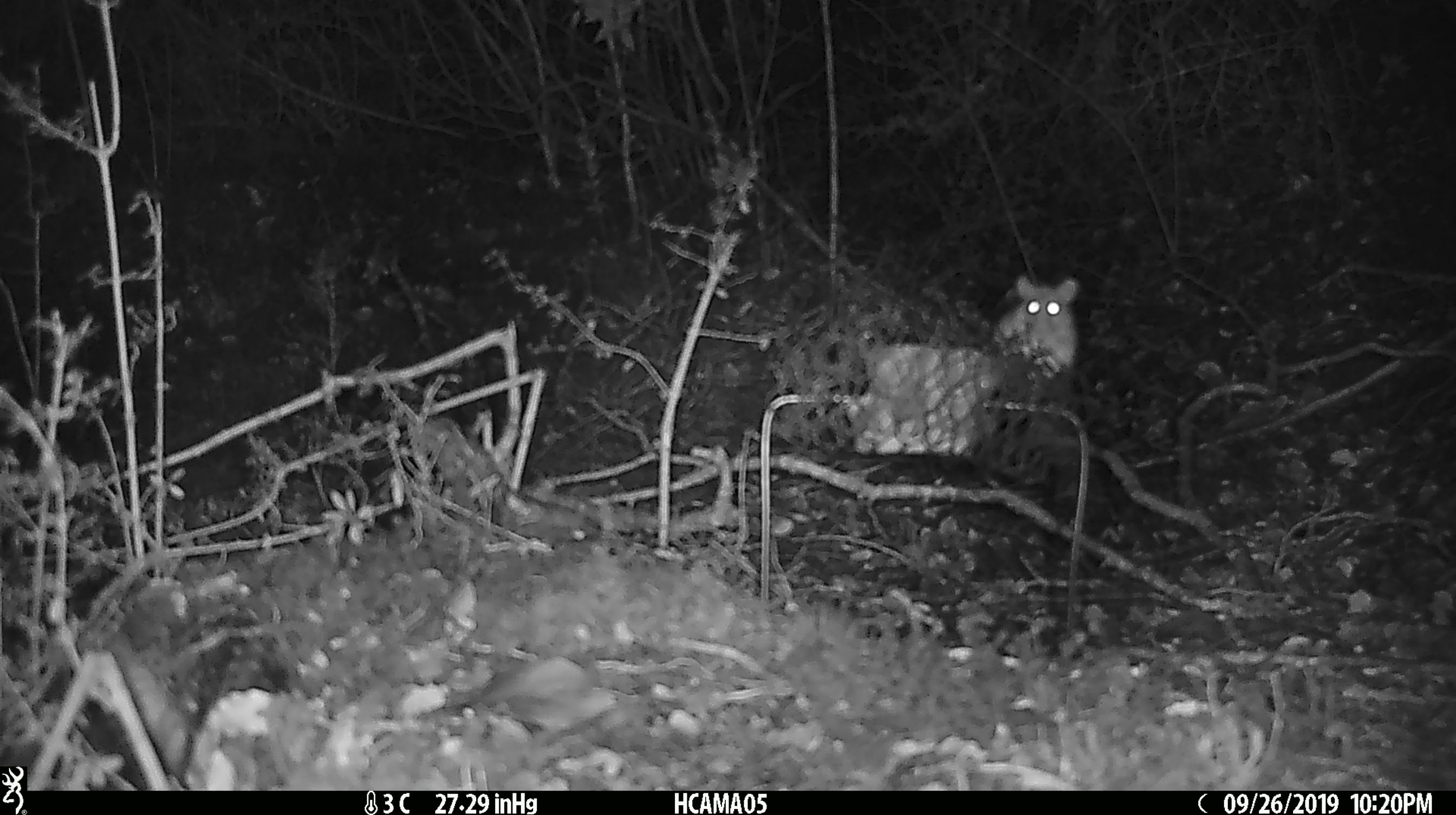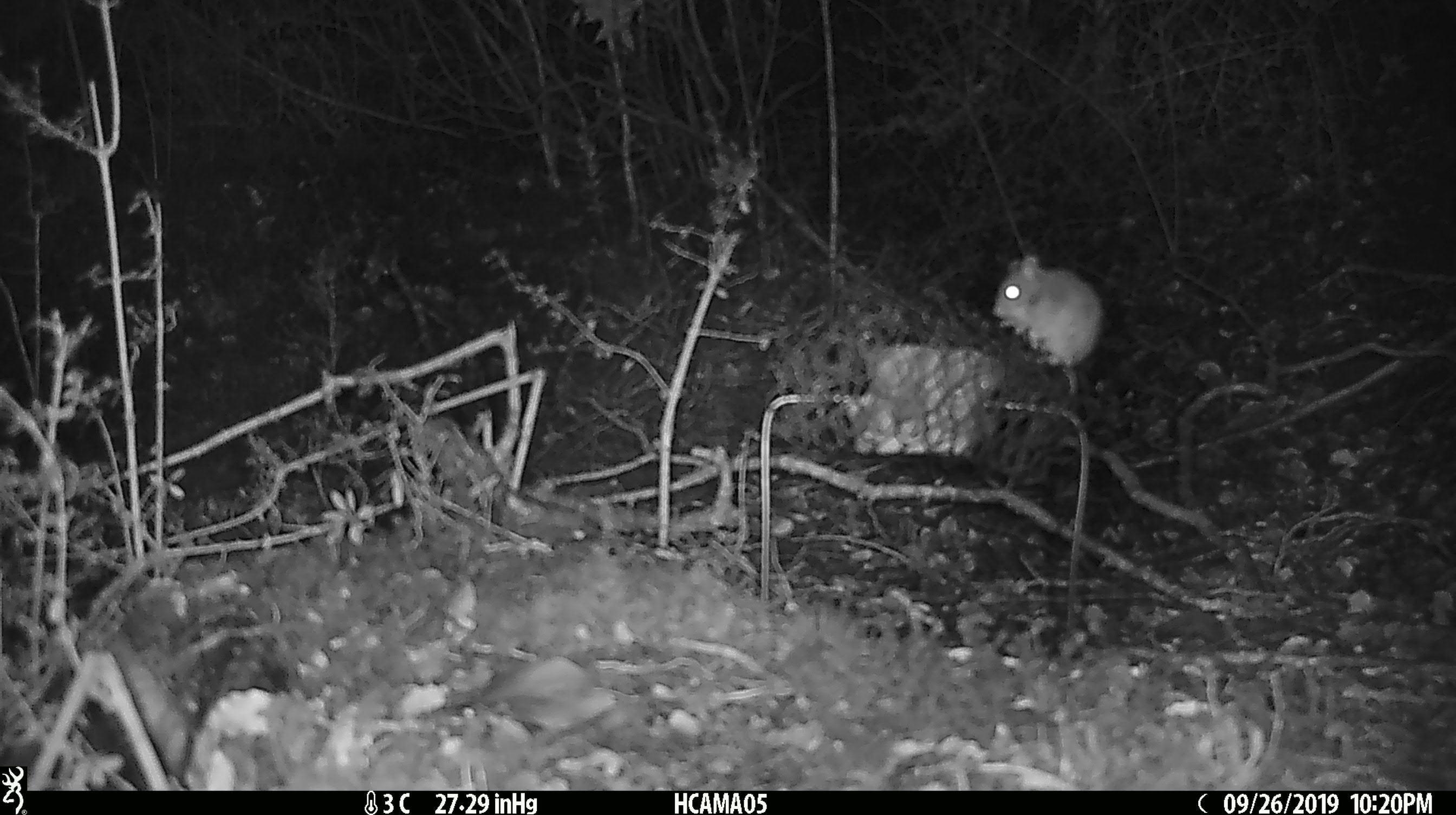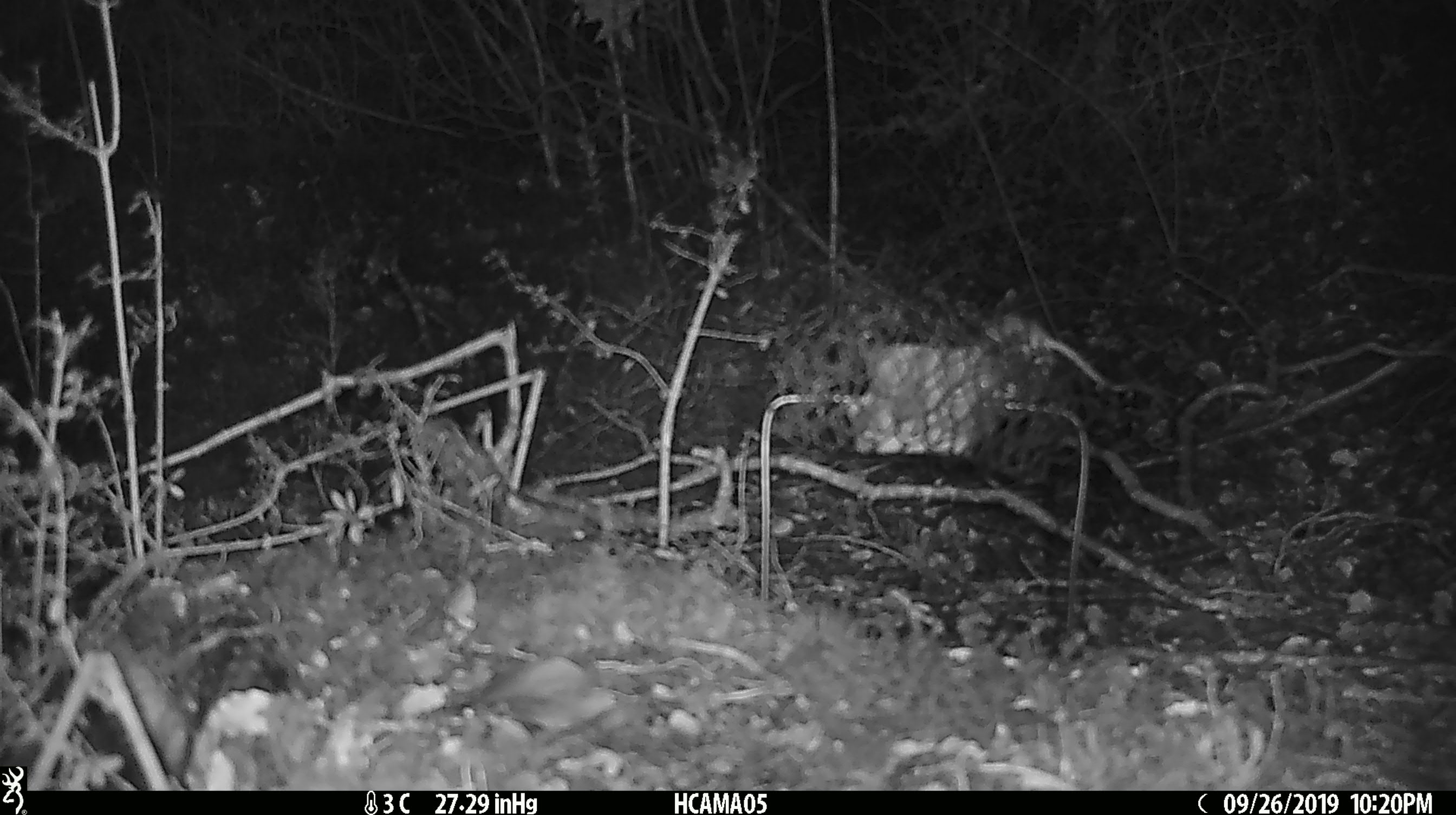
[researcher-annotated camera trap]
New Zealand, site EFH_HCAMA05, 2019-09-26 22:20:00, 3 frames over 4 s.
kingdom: Animalia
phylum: Chordata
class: Mammalia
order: Rodentia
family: Muridae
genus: Mus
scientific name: Mus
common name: mouse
Mouse (Mus).